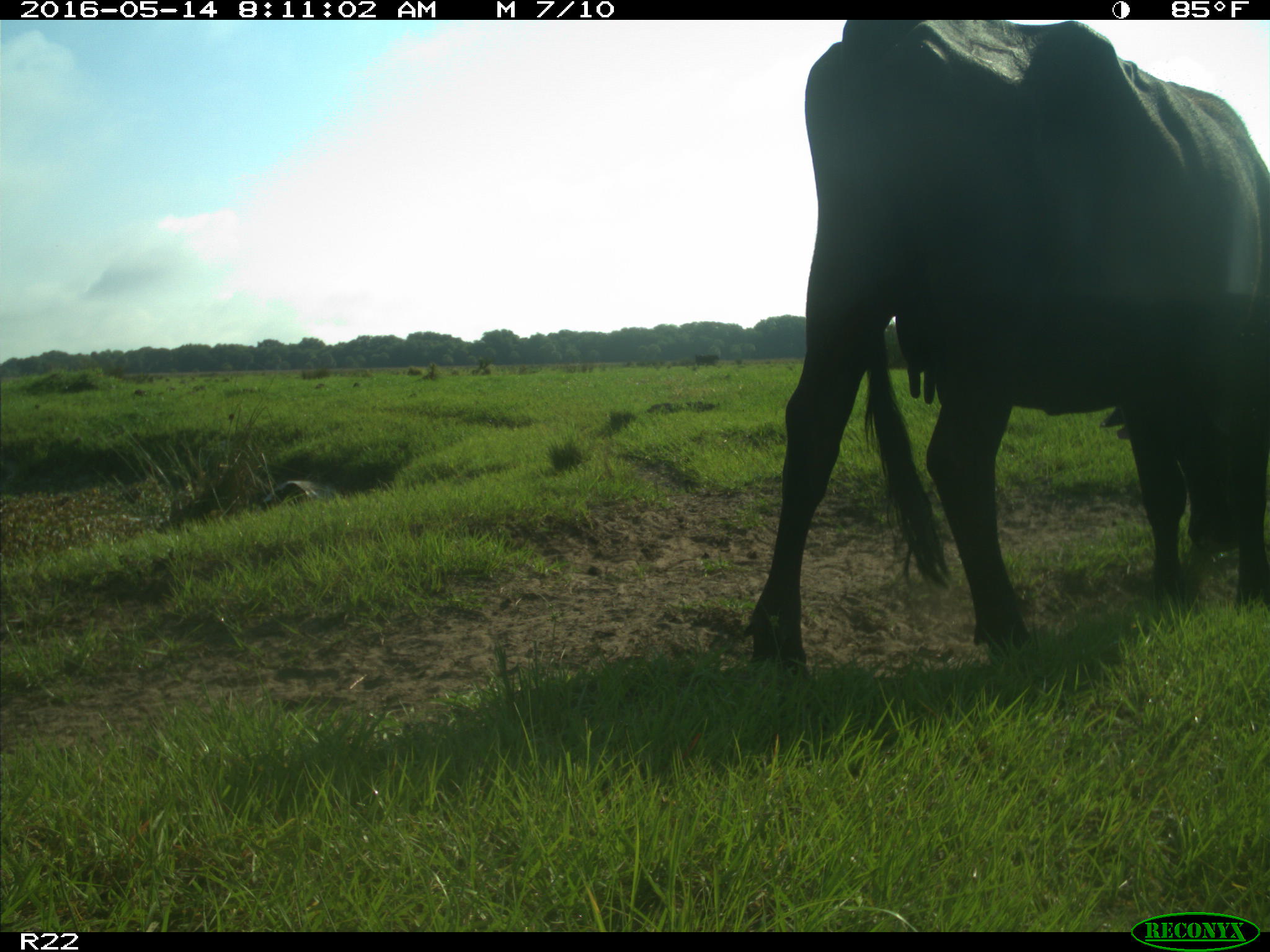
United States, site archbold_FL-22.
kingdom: Animalia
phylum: Chordata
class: Mammalia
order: Artiodactyla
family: Bovidae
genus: Bos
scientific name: Bos taurus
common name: domestic cow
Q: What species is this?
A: Bos taurus (domestic cow).